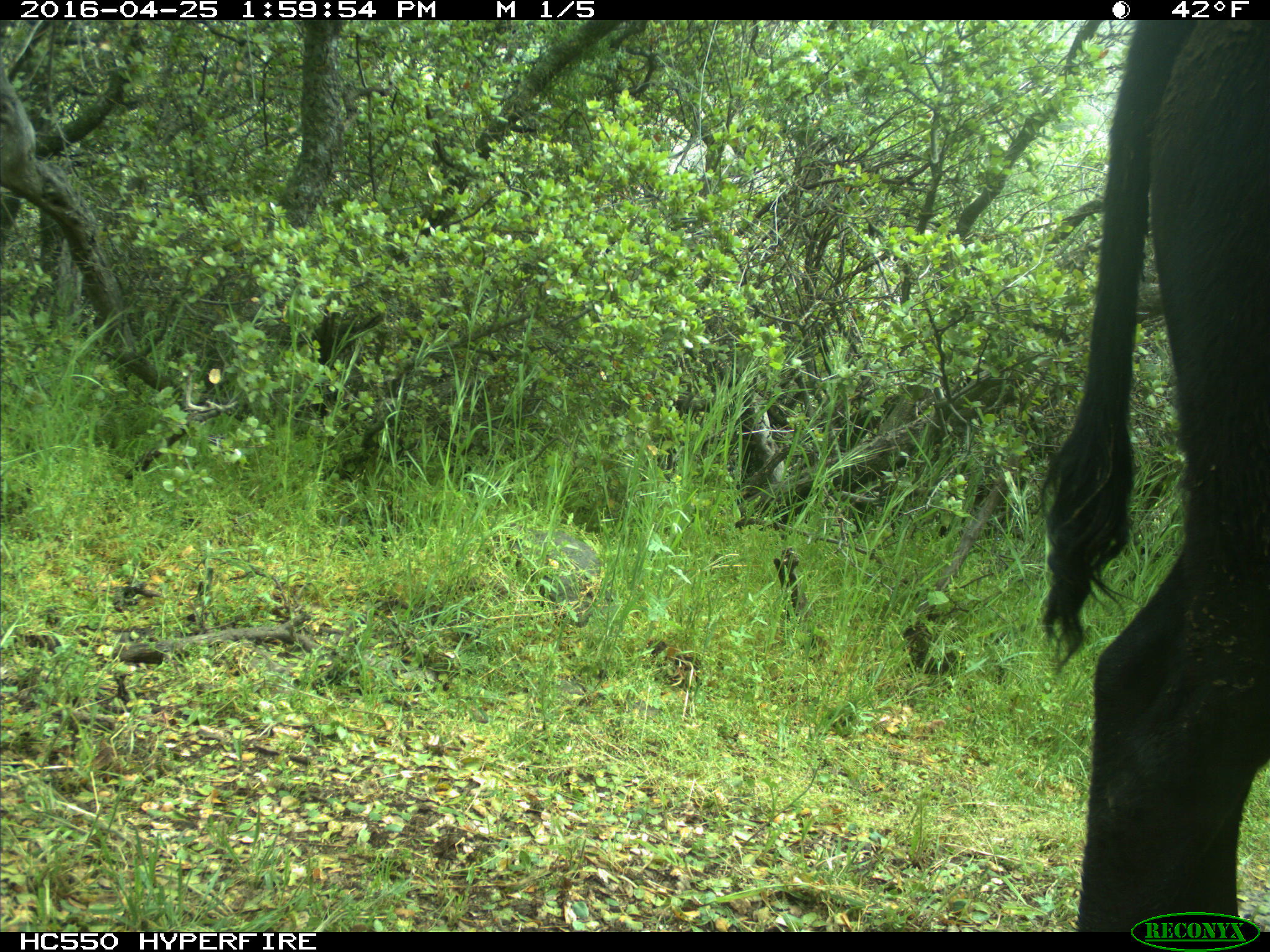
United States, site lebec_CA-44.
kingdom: Animalia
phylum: Chordata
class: Mammalia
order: Artiodactyla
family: Bovidae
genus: Bos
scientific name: Bos taurus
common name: domestic cow